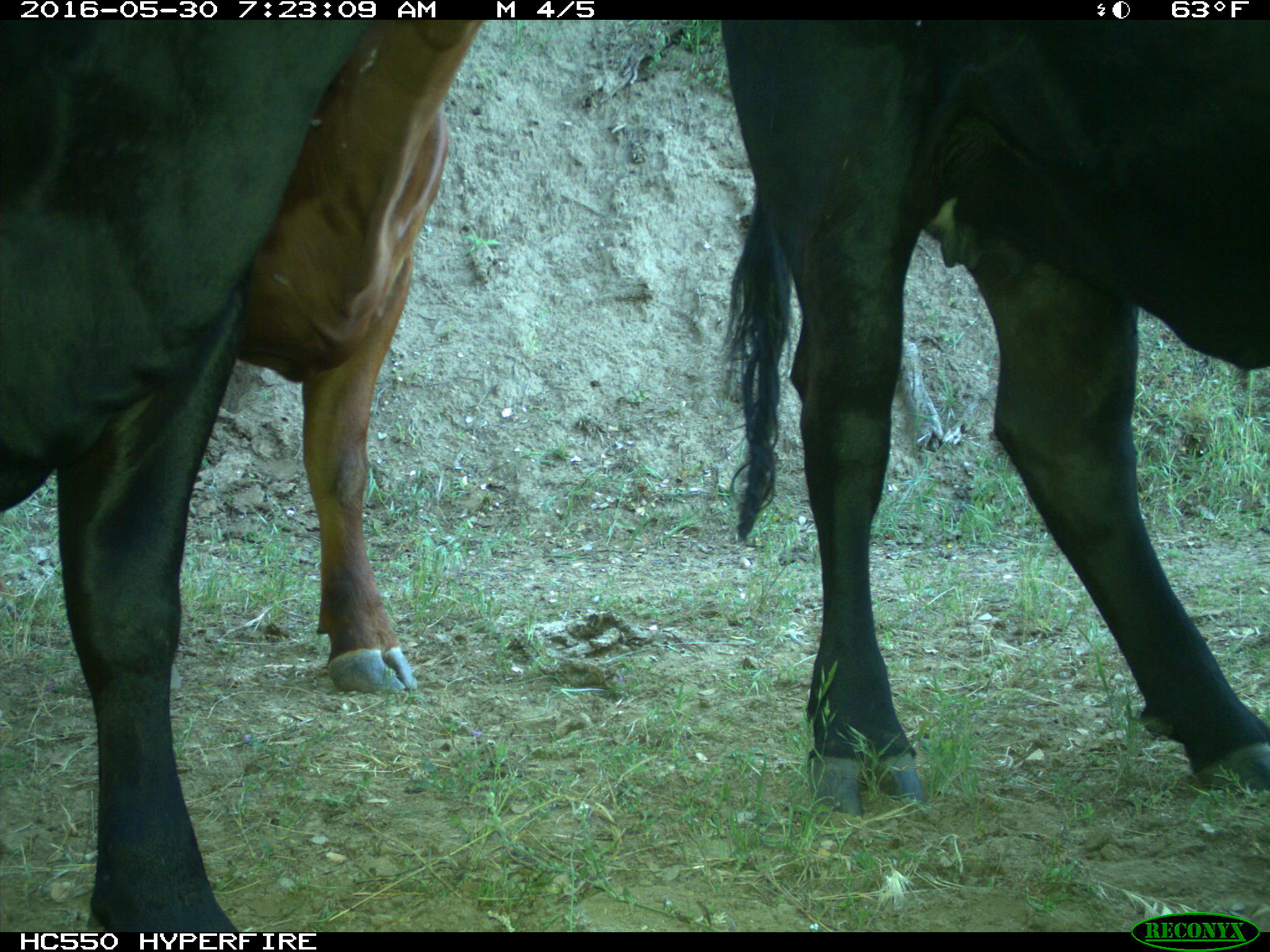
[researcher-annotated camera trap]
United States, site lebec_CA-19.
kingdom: Animalia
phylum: Chordata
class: Mammalia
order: Artiodactyla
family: Bovidae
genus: Bos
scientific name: Bos taurus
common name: domestic cow